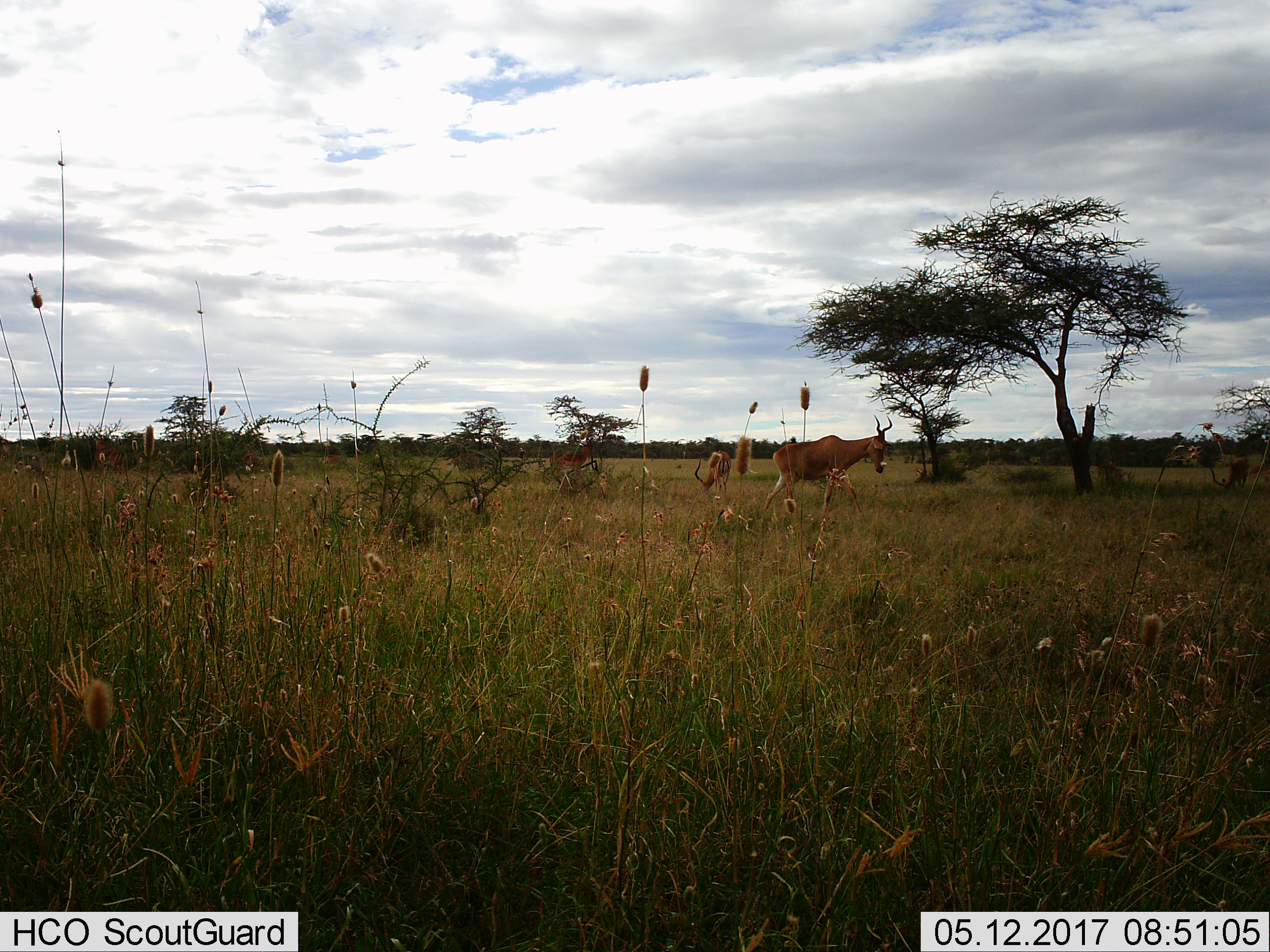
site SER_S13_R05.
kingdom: Animalia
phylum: Chordata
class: Mammalia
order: Artiodactyla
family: Bovidae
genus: Alcelaphus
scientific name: Alcelaphus buselaphus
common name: hartebeest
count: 2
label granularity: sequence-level